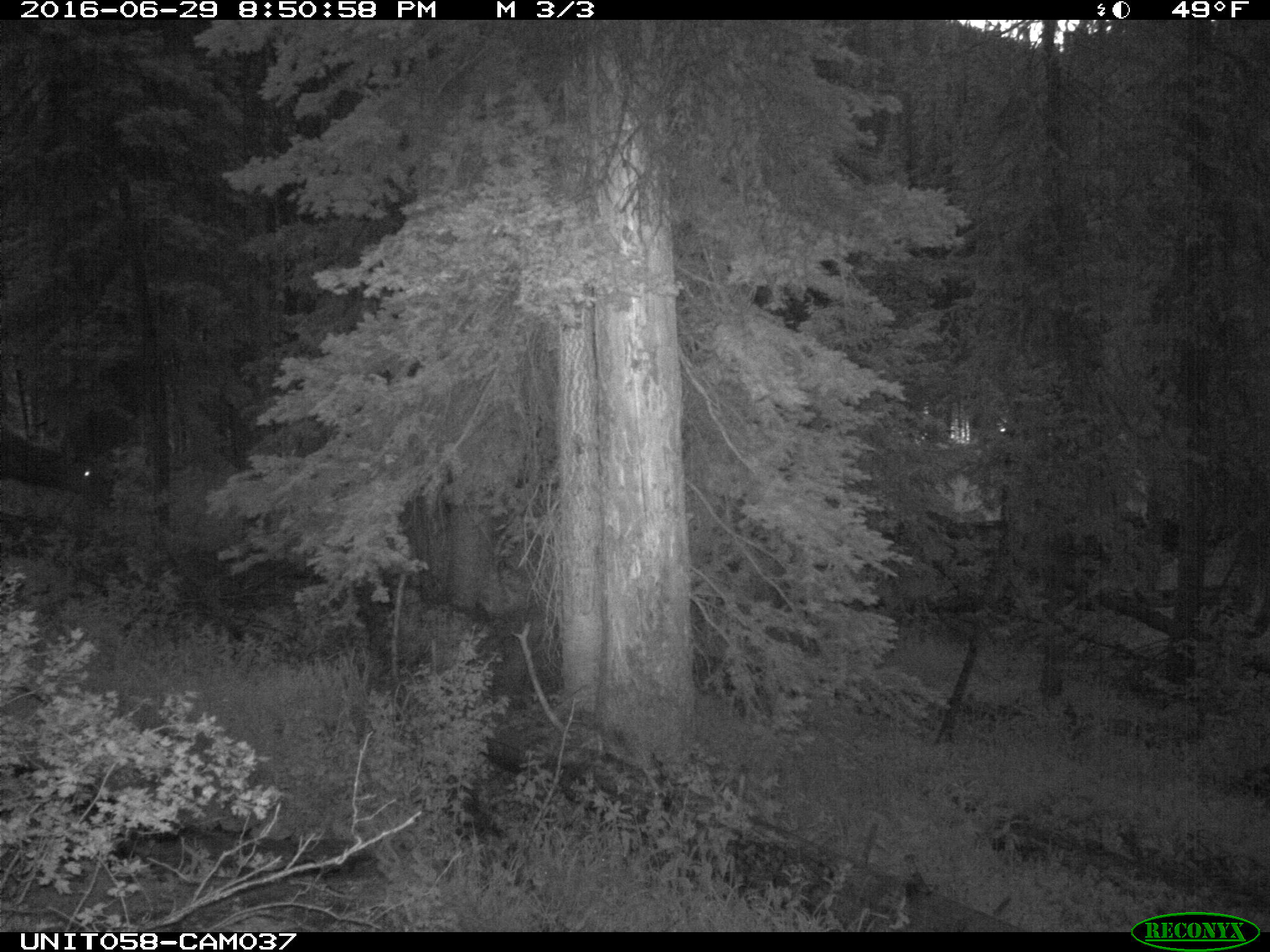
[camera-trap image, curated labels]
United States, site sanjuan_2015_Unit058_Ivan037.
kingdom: Animalia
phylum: Chordata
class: Mammalia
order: Artiodactyla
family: Cervidae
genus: Cervus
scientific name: Cervus elaphus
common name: red deer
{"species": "Cervus elaphus (red deer)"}